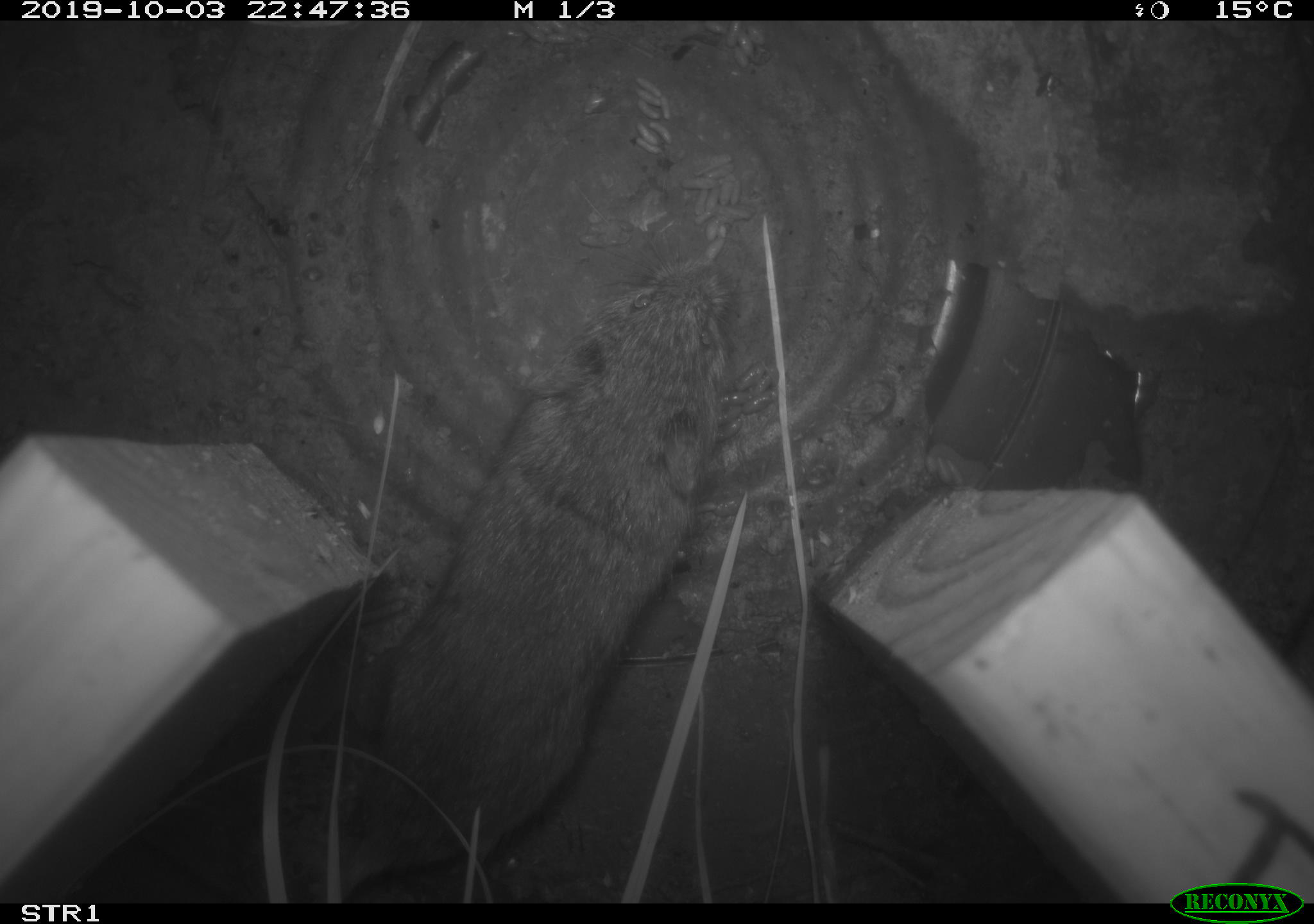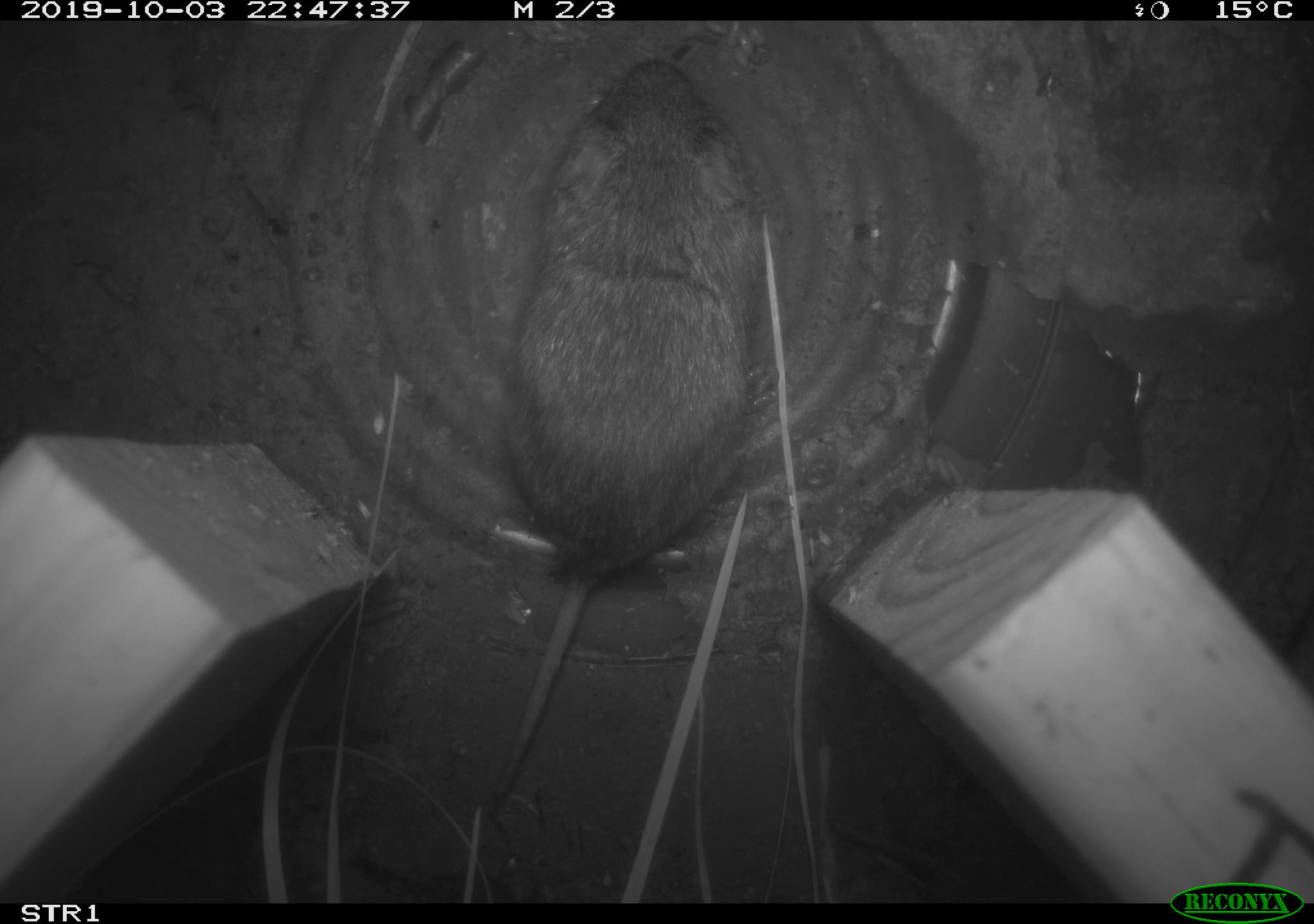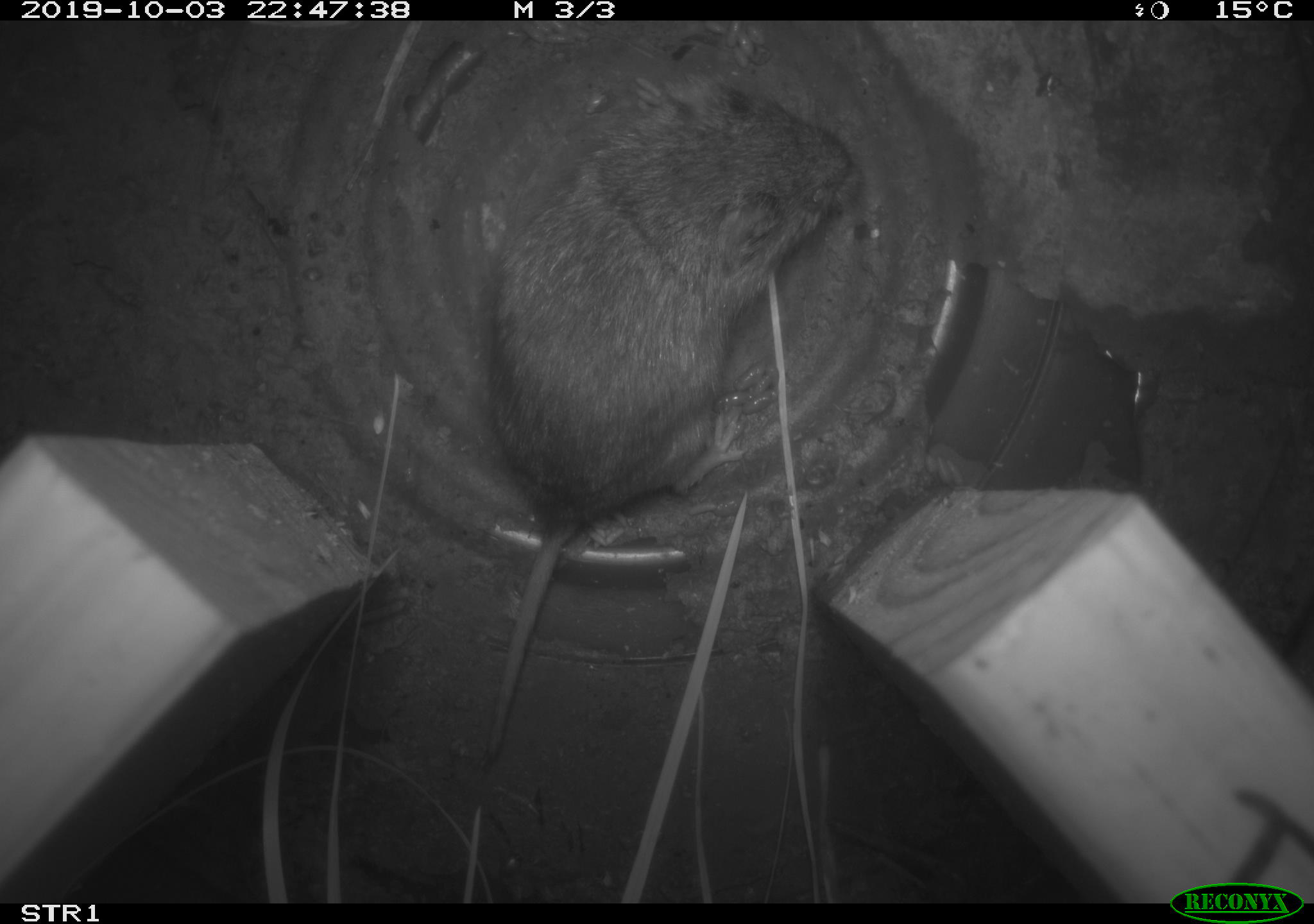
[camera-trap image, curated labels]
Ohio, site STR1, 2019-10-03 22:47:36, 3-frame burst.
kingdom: Animalia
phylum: Chordata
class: Mammalia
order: Rodentia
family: Cricetidae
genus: Microtus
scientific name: Microtus pennsylvanicus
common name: meadow vole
Meadow vole (Microtus pennsylvanicus).